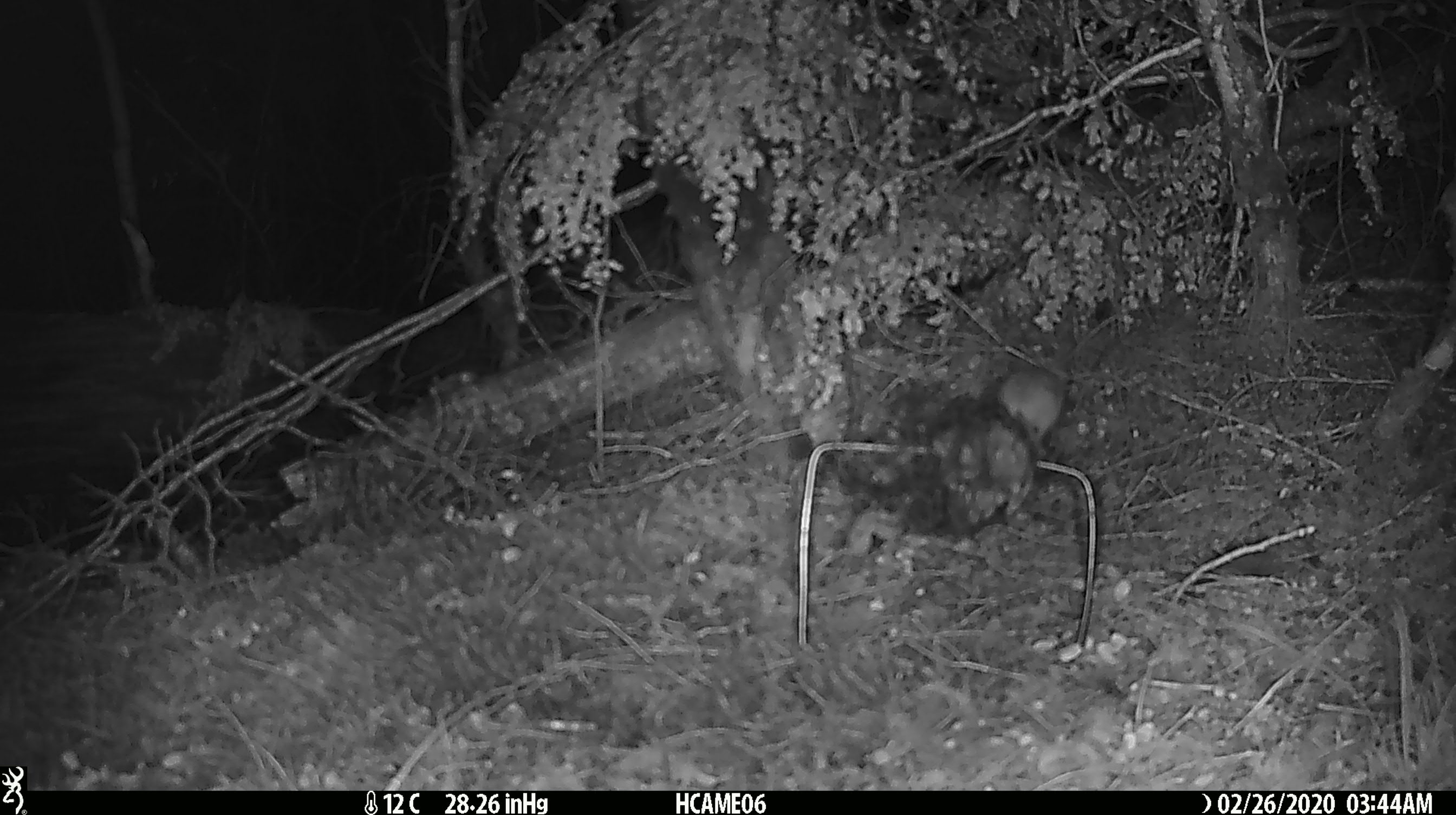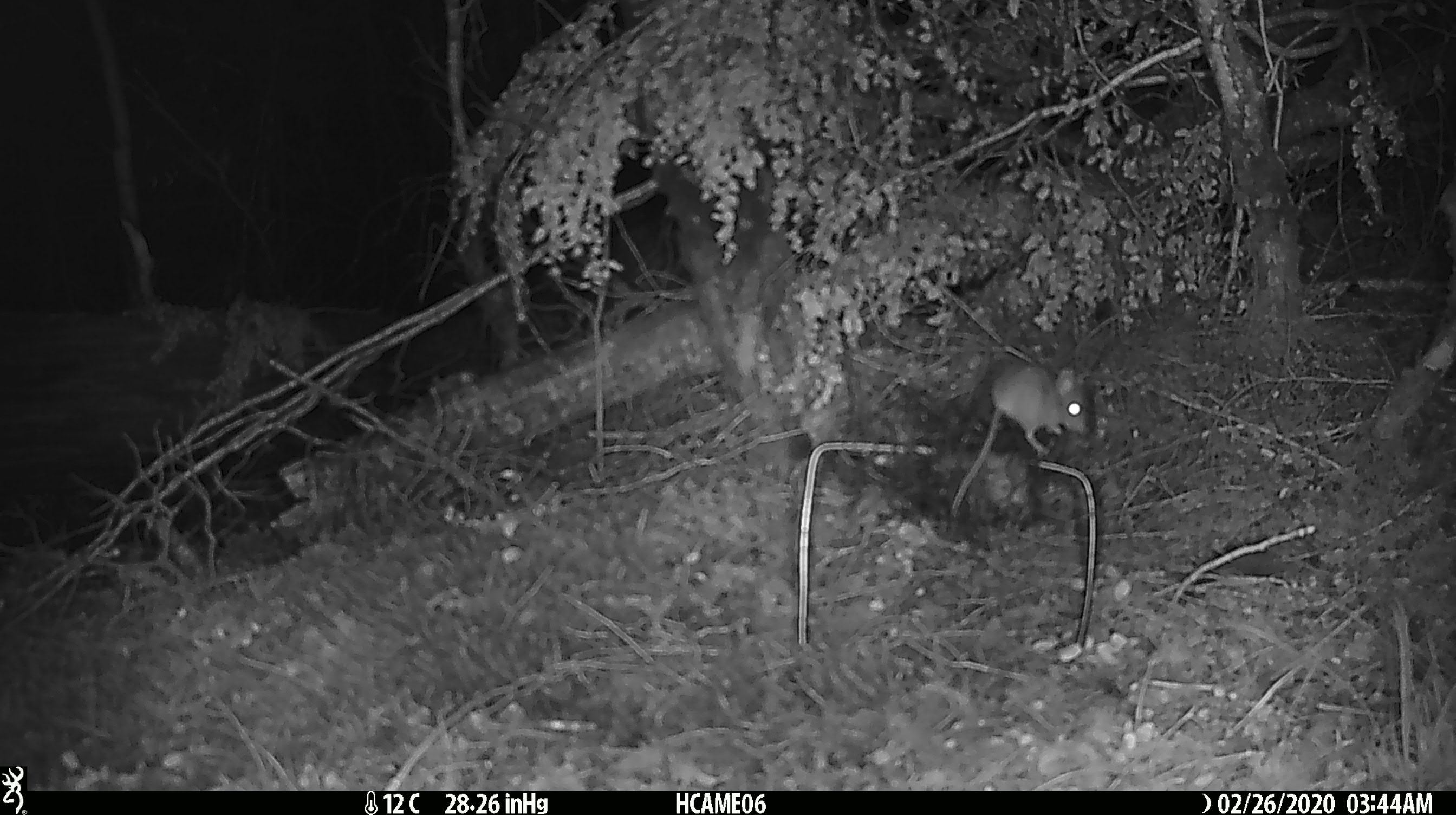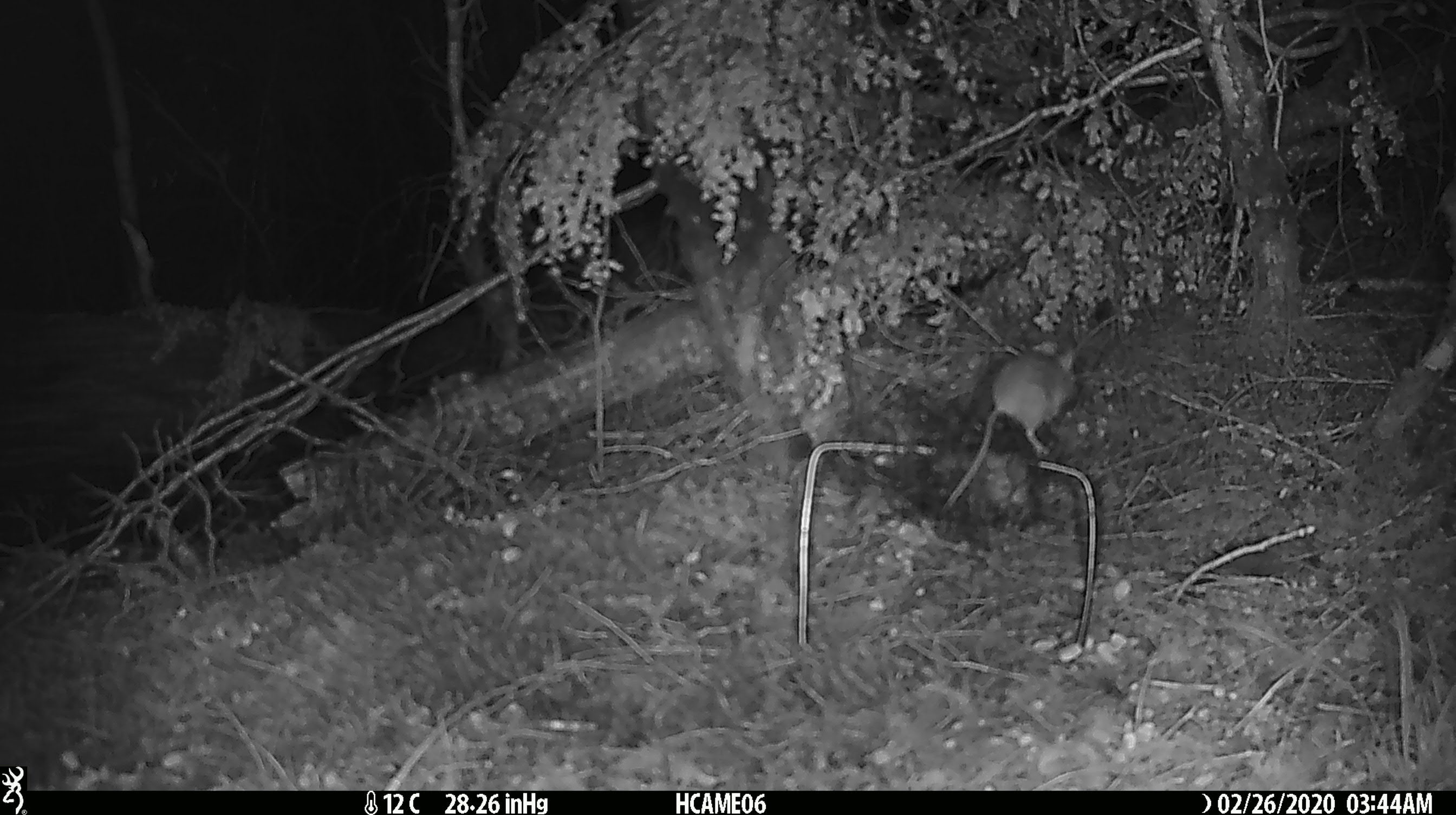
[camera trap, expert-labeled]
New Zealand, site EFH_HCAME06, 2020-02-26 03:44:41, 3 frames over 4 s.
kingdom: Animalia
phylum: Chordata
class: Mammalia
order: Rodentia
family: Muridae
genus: Mus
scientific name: Mus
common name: mouse